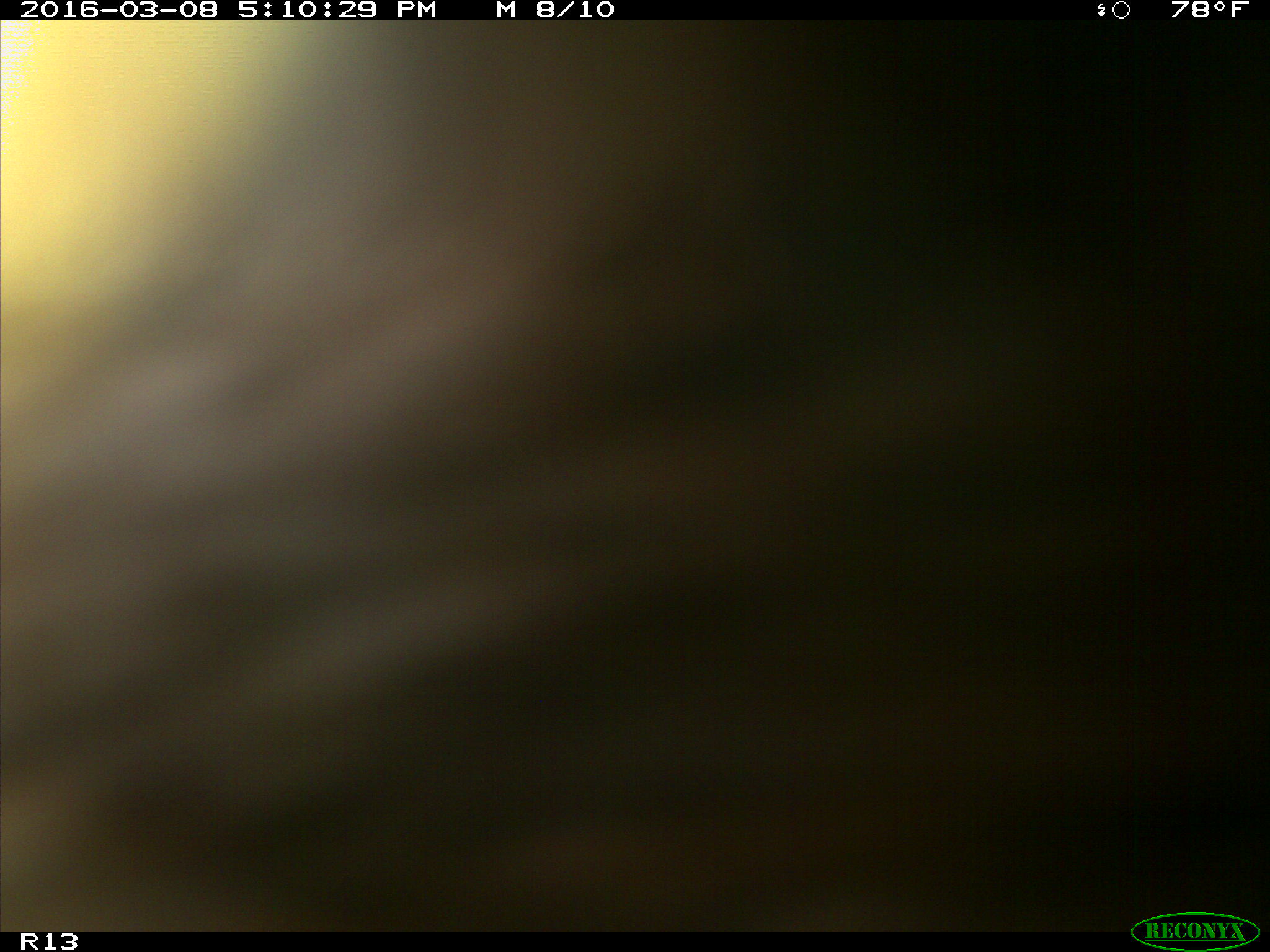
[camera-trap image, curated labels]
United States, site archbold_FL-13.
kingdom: Animalia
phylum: Chordata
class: Mammalia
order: Artiodactyla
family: Bovidae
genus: Bos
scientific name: Bos taurus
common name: domestic cow